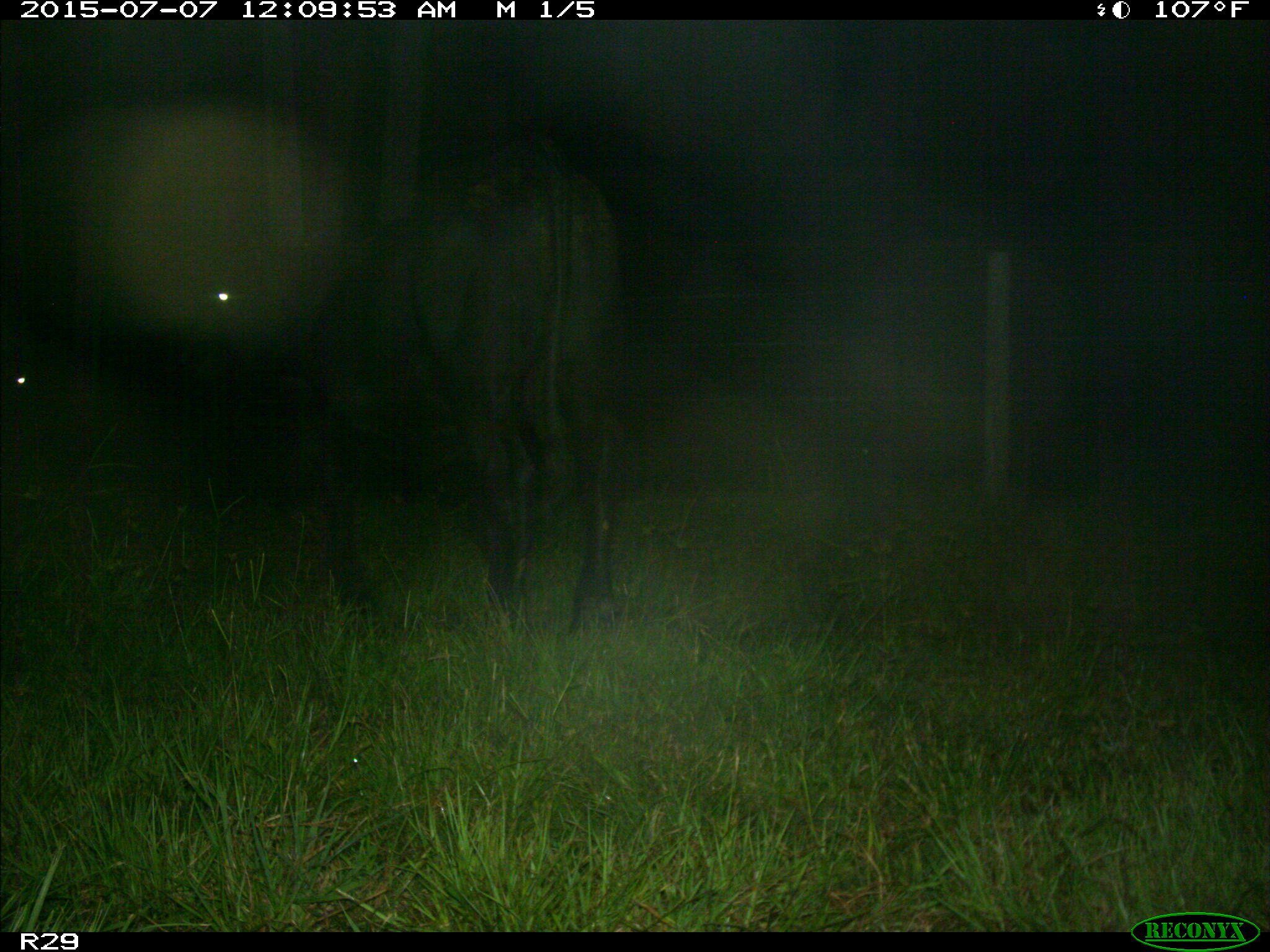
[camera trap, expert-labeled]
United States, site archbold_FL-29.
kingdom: Animalia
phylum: Chordata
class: Mammalia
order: Artiodactyla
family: Bovidae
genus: Bos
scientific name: Bos taurus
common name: domestic cow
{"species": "Bos taurus (domestic cow)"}